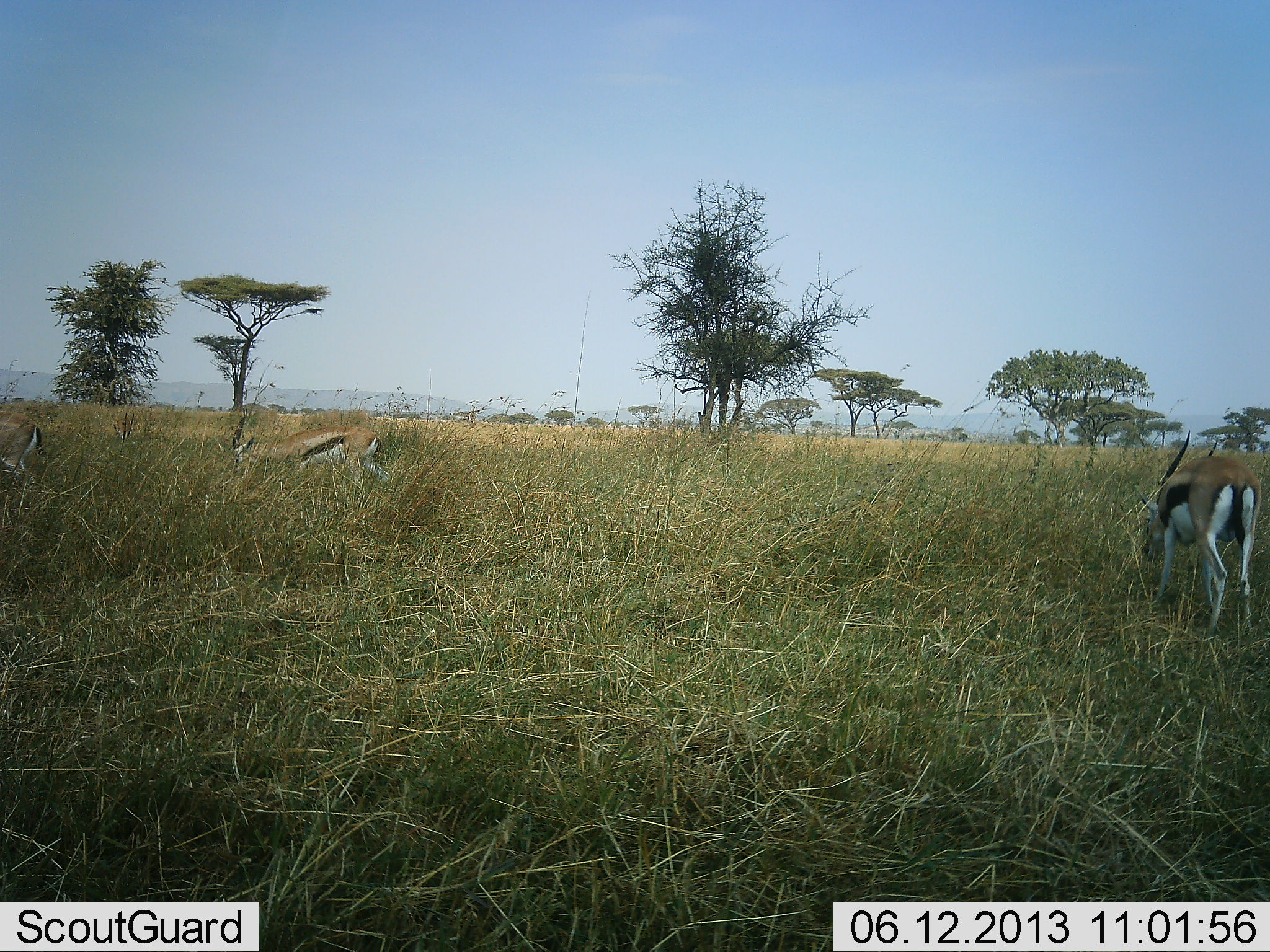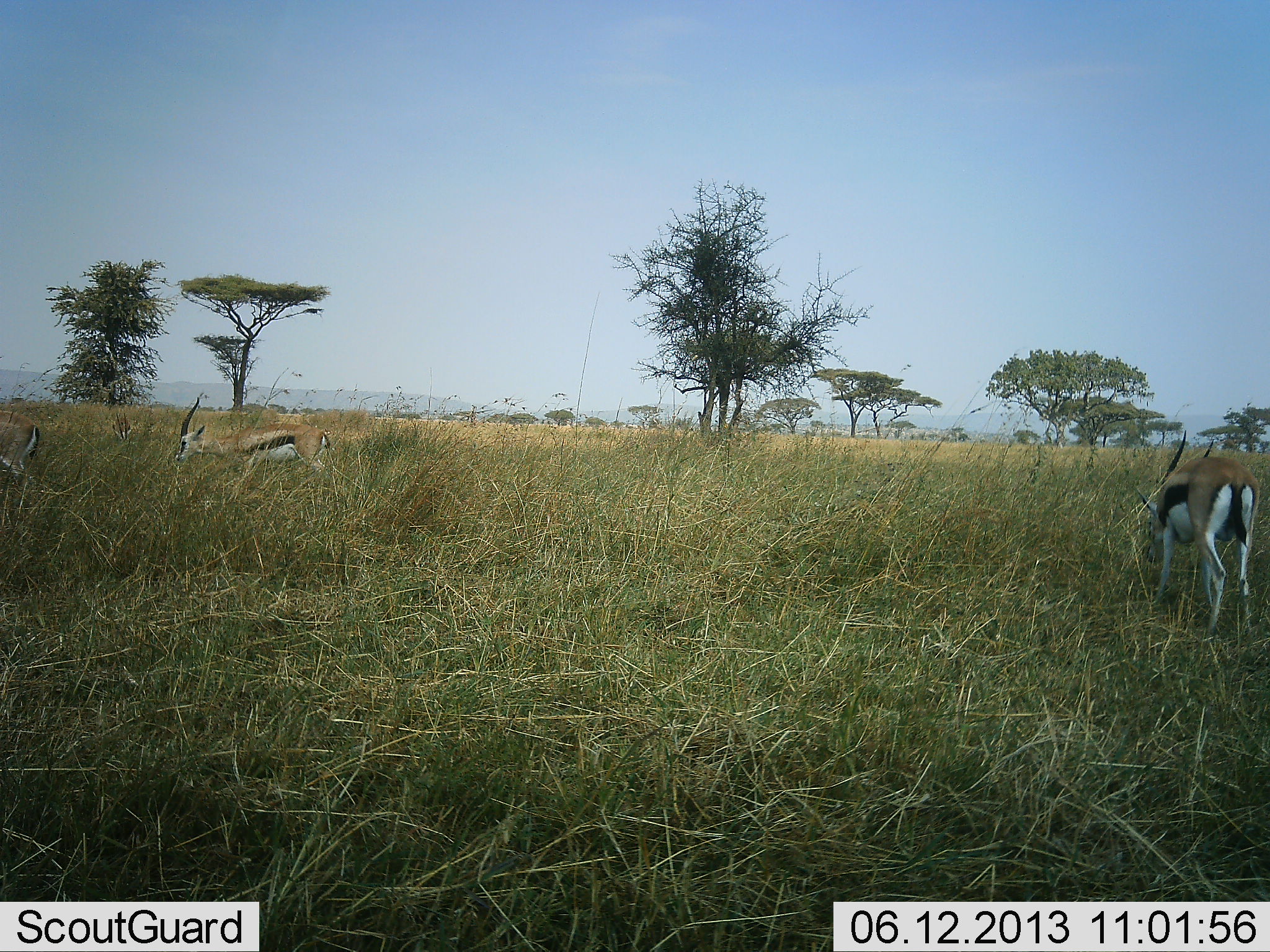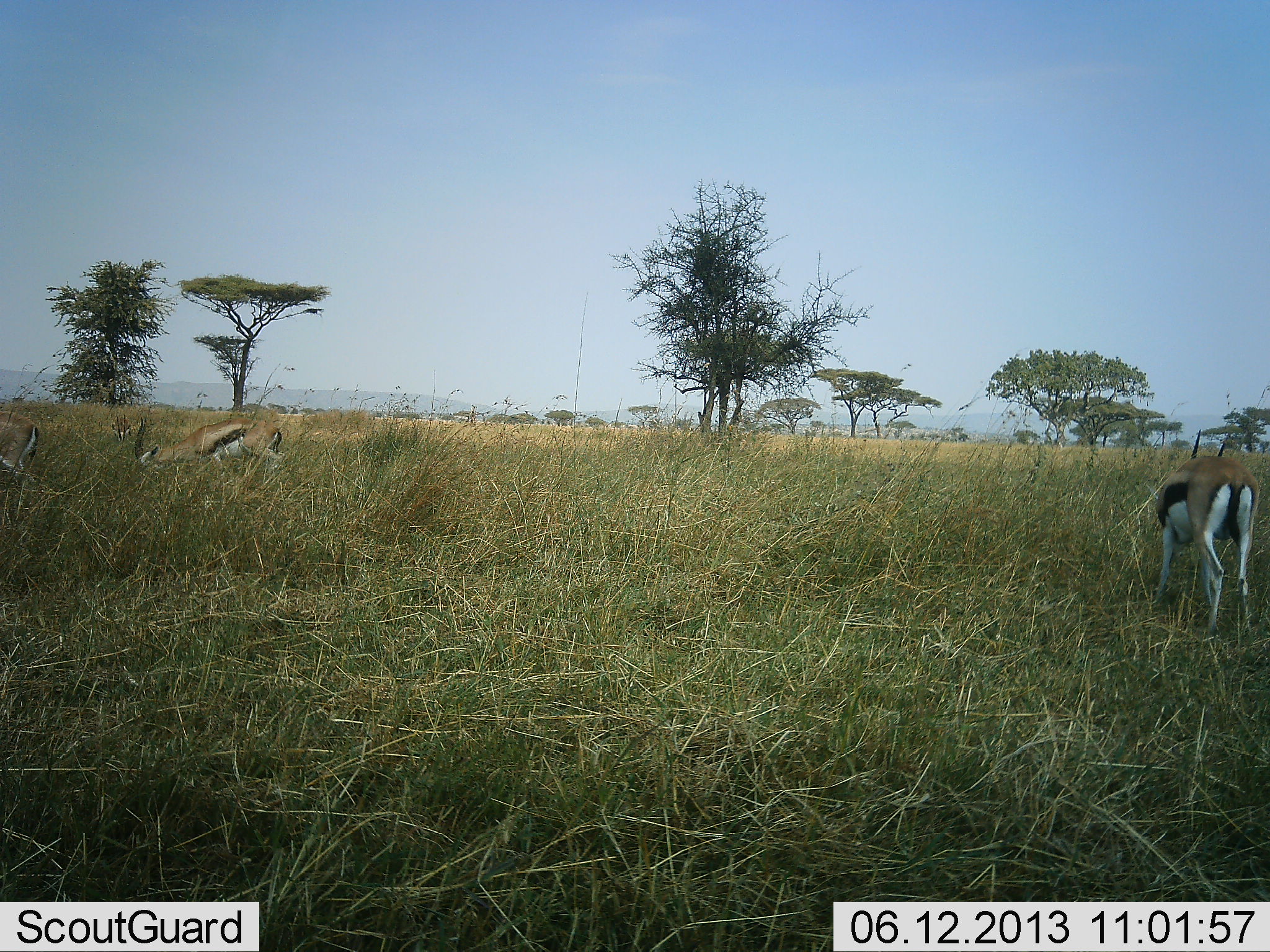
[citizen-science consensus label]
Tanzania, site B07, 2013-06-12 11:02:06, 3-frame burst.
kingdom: Animalia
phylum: Chordata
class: Mammalia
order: Artiodactyla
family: Bovidae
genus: Eudorcas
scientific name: Eudorcas thomsonii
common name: thomson's gazelle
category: gazellethomsons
Gazellethomsons (thomson's gazelle) (Eudorcas thomsonii), count 4. Behavior (volunteer vote fractions): standing 48%, resting 0%, moving 61%, interacting 6%. Young present (vote fraction): 0%. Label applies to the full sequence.